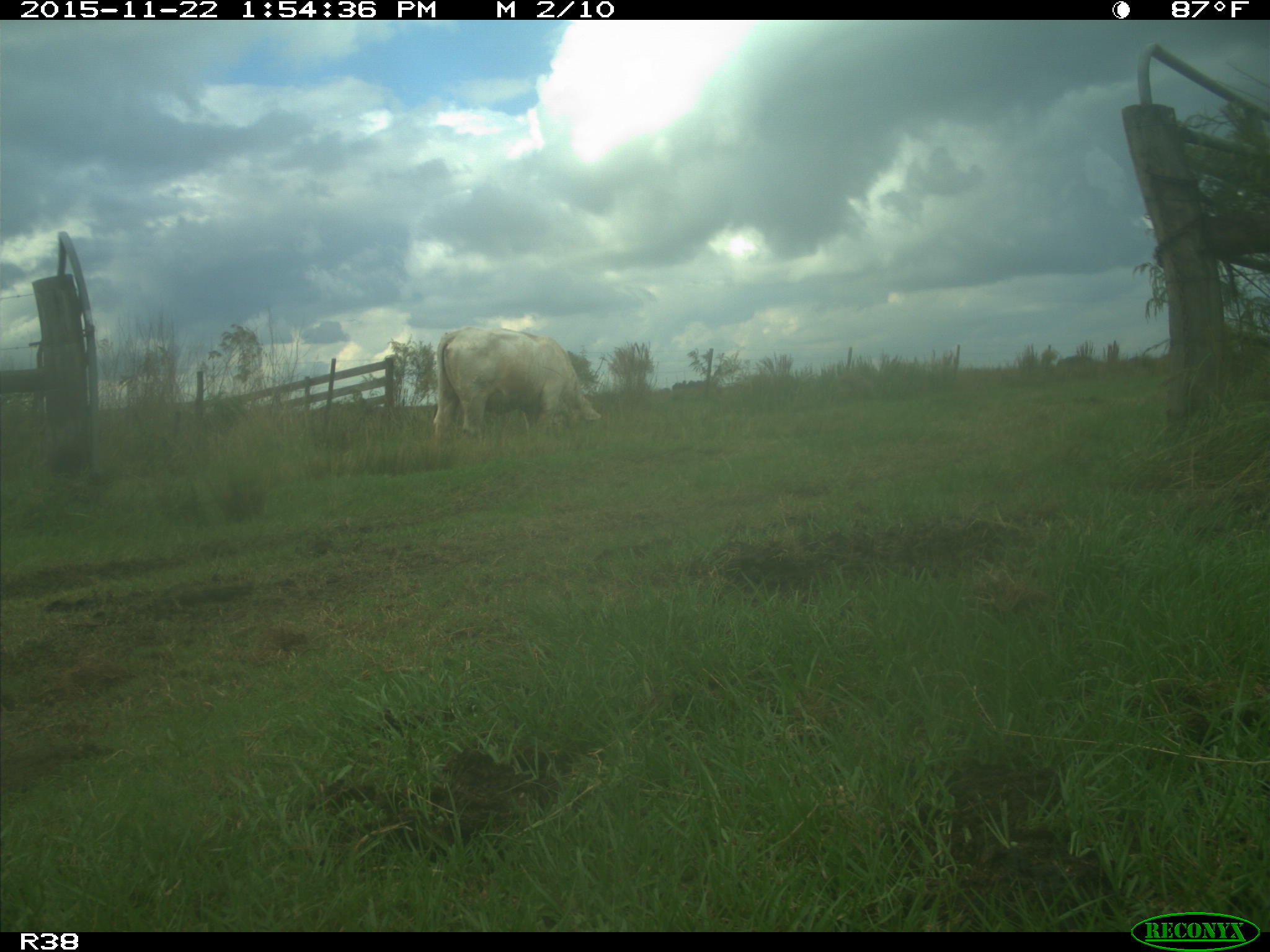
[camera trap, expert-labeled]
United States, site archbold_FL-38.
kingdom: Animalia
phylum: Chordata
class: Mammalia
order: Artiodactyla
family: Bovidae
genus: Bos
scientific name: Bos taurus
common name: domestic cow